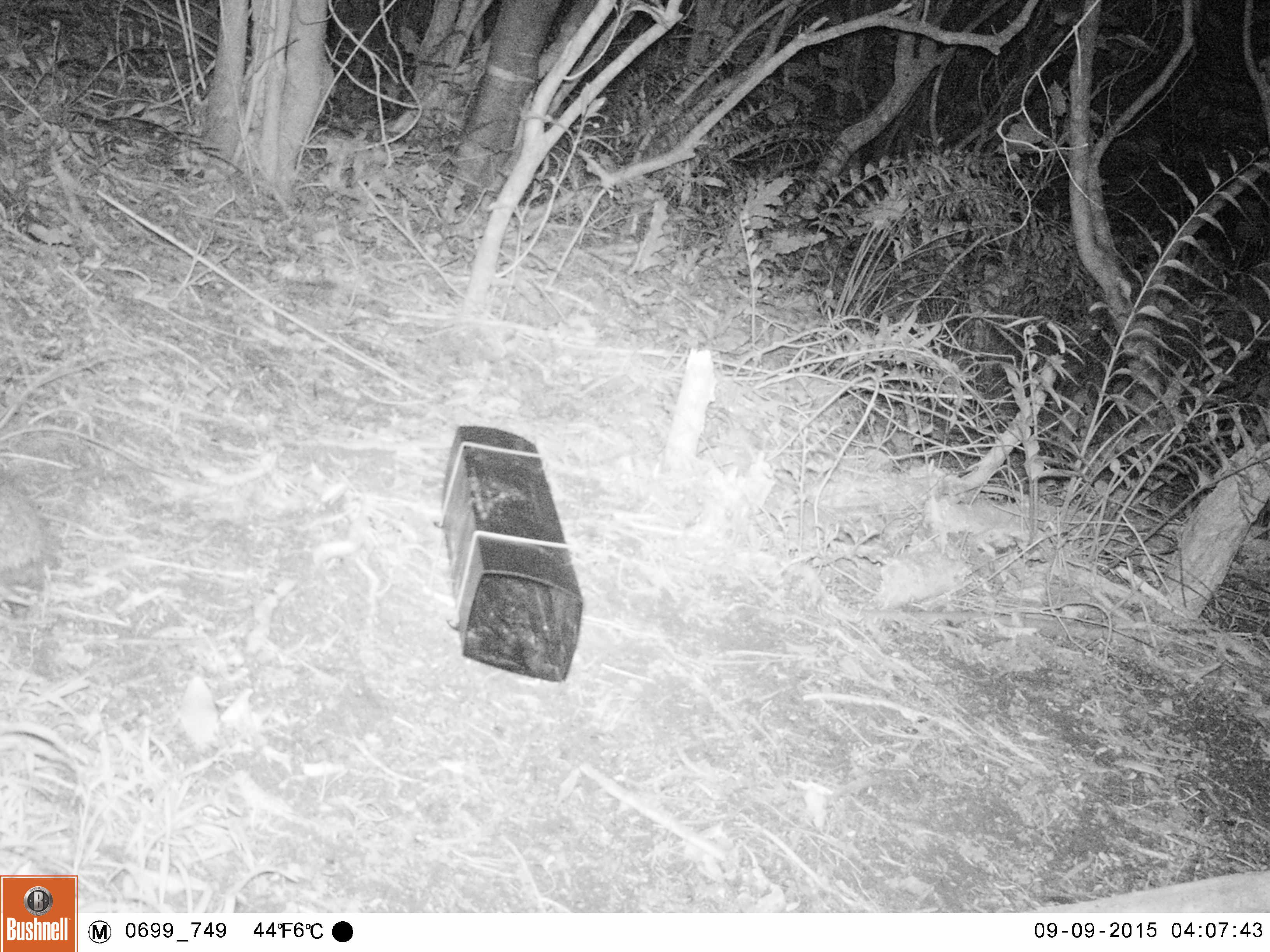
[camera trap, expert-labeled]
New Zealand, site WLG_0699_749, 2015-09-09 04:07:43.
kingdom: Animalia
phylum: Chordata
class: Mammalia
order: Eulipotyphla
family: Erinaceidae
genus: Erinaceus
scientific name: Erinaceus europaeus europaeus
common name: european hedgehog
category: hedgehog